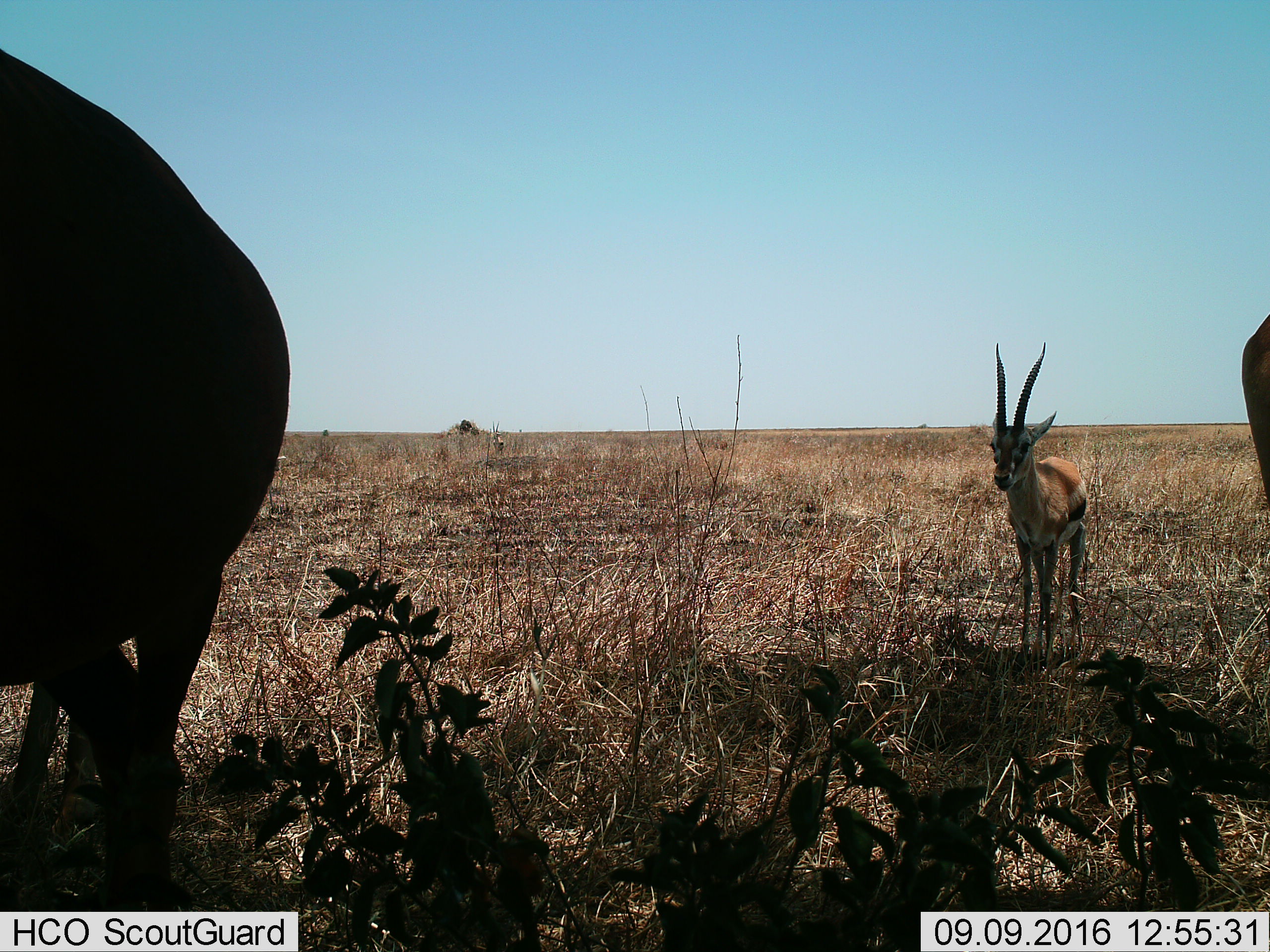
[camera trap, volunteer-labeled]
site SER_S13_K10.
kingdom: Animalia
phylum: Chordata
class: Mammalia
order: Artiodactyla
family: Bovidae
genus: Eudorcas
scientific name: Eudorcas thomsonii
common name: thomson's gazelle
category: gazellethomsons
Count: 2.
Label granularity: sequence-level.